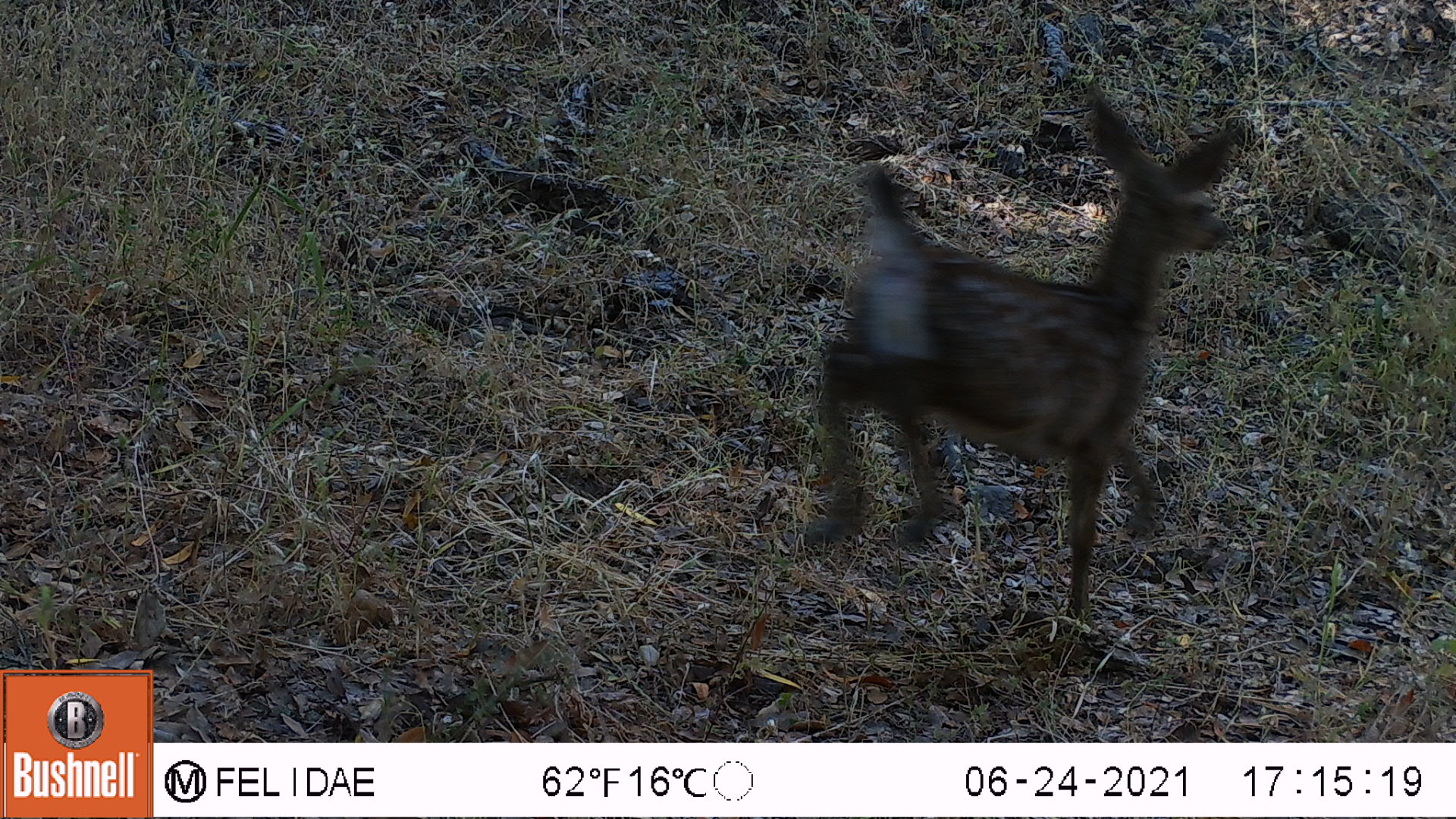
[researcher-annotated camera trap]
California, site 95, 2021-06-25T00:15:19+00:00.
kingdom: Animalia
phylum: Chordata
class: Mammalia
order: Artiodactyla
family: Cervidae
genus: Odocoileus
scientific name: Odocoileus hemionus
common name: mule deer